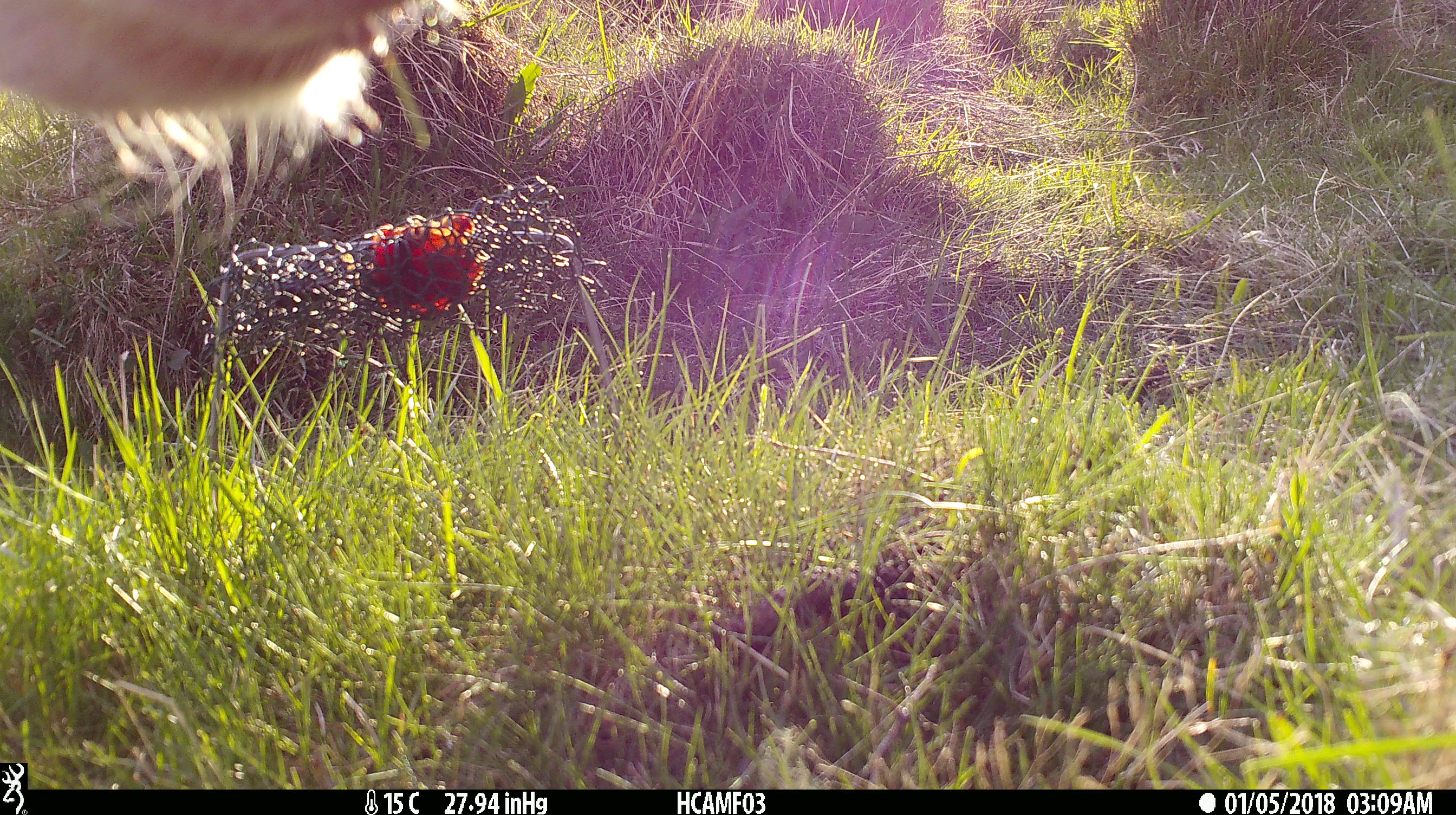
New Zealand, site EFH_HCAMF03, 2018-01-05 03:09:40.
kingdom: Animalia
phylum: Chordata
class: Mammalia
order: Artiodactyla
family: Bovidae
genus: Bos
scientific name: Bos taurus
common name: domestic cow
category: cow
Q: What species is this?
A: Cow (domestic cow) (Bos taurus).